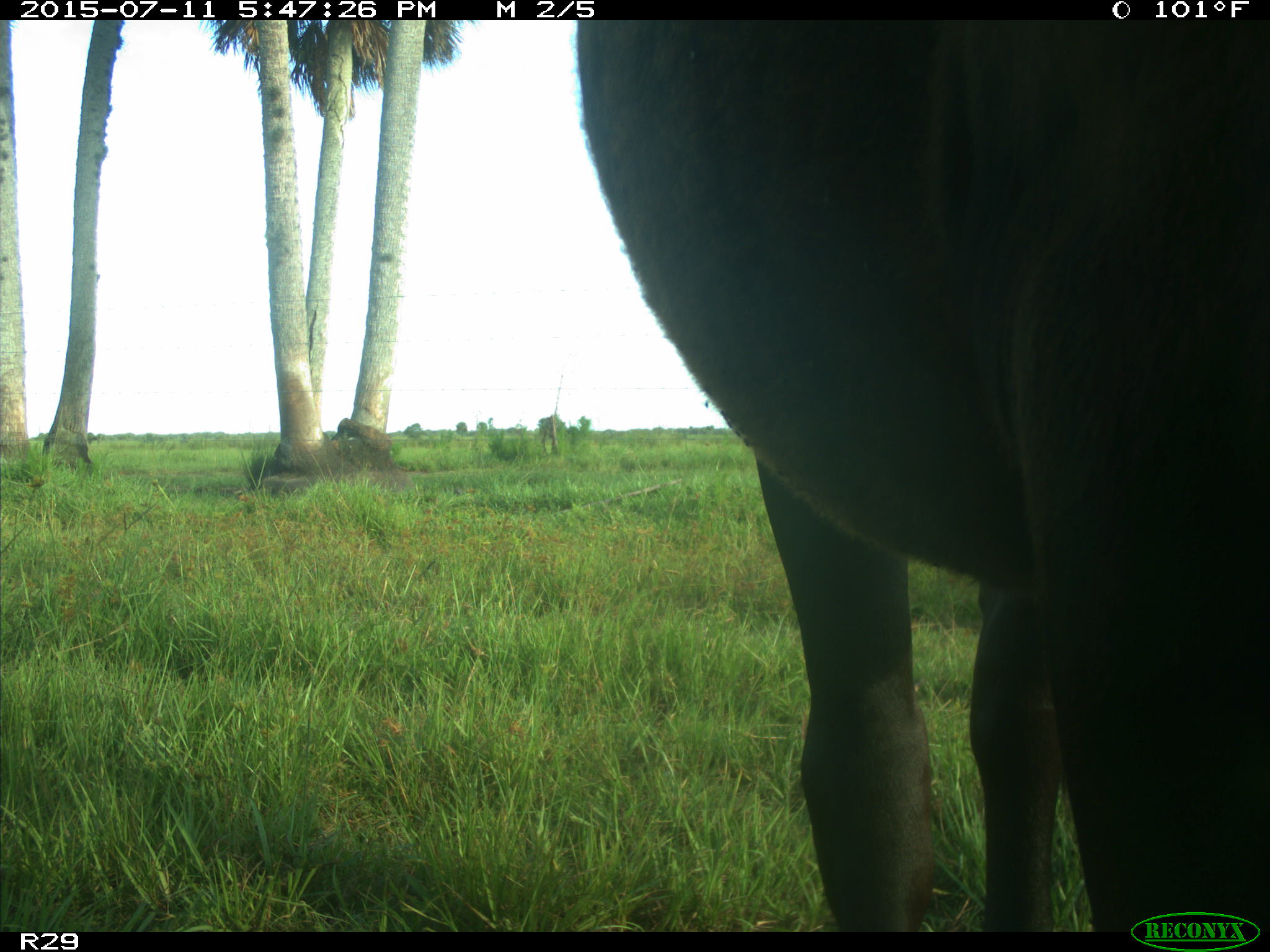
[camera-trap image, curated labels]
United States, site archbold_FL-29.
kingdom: Animalia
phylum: Chordata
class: Mammalia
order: Artiodactyla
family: Bovidae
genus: Bos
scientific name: Bos taurus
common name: domestic cow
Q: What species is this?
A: Bos taurus (domestic cow).